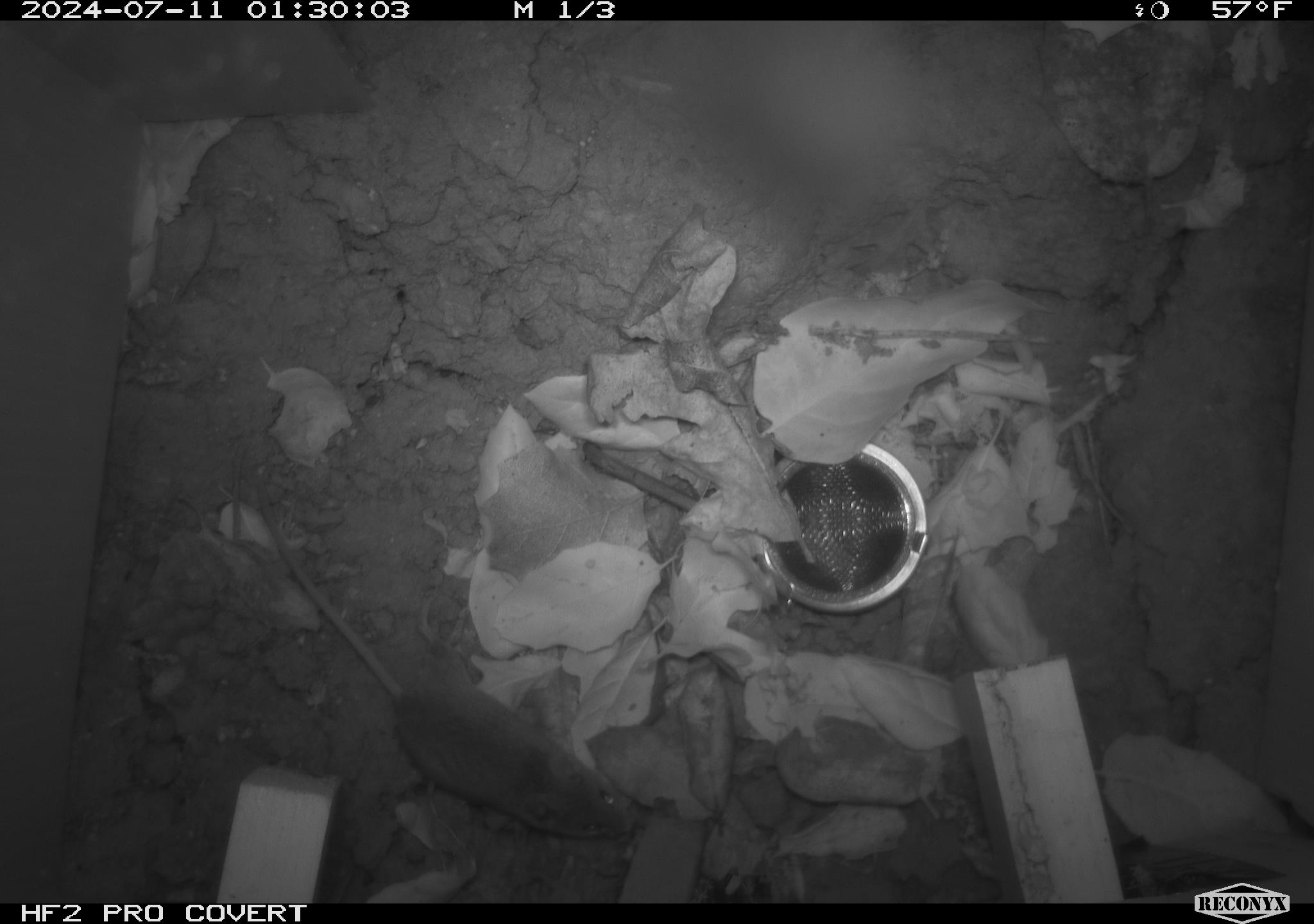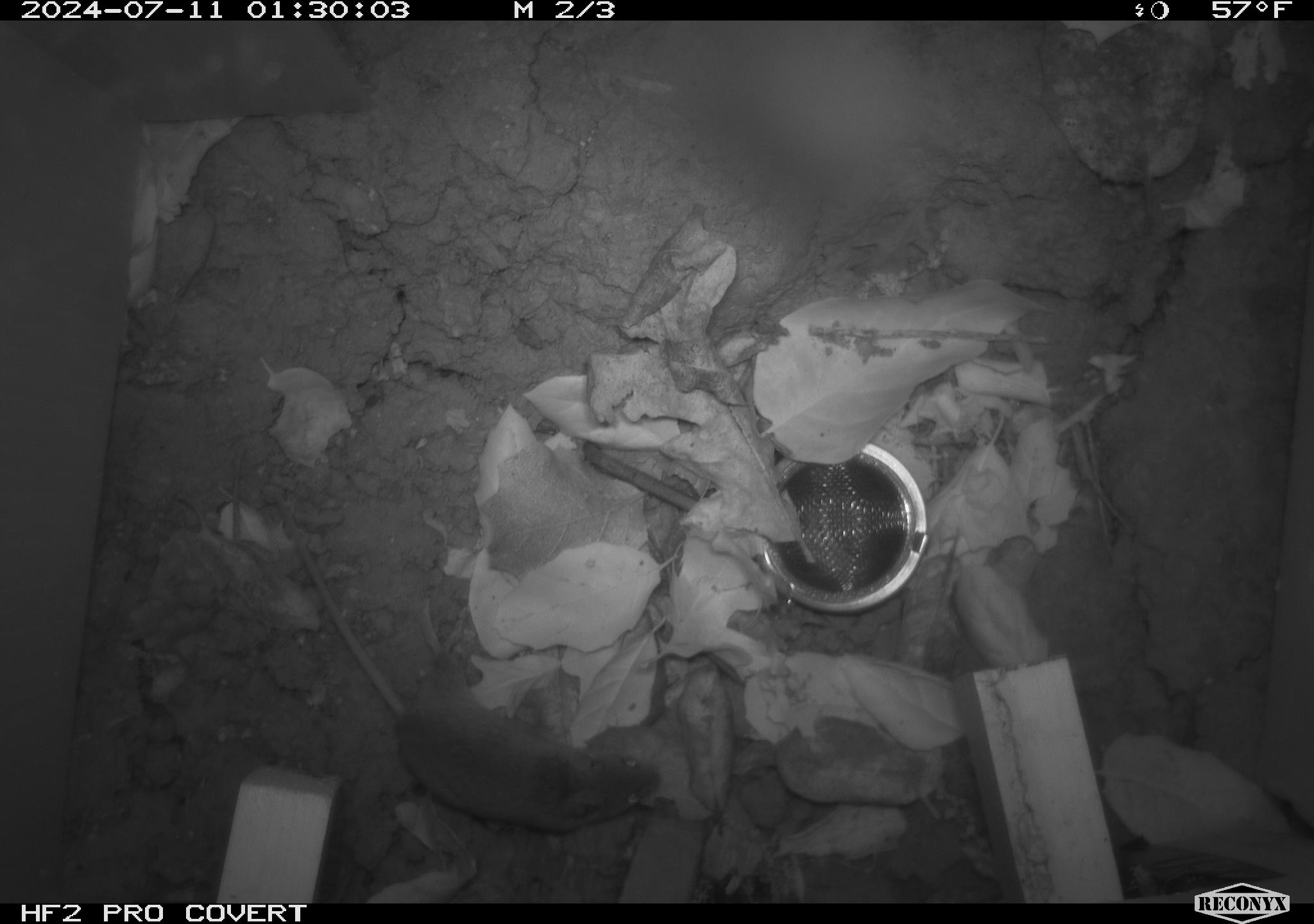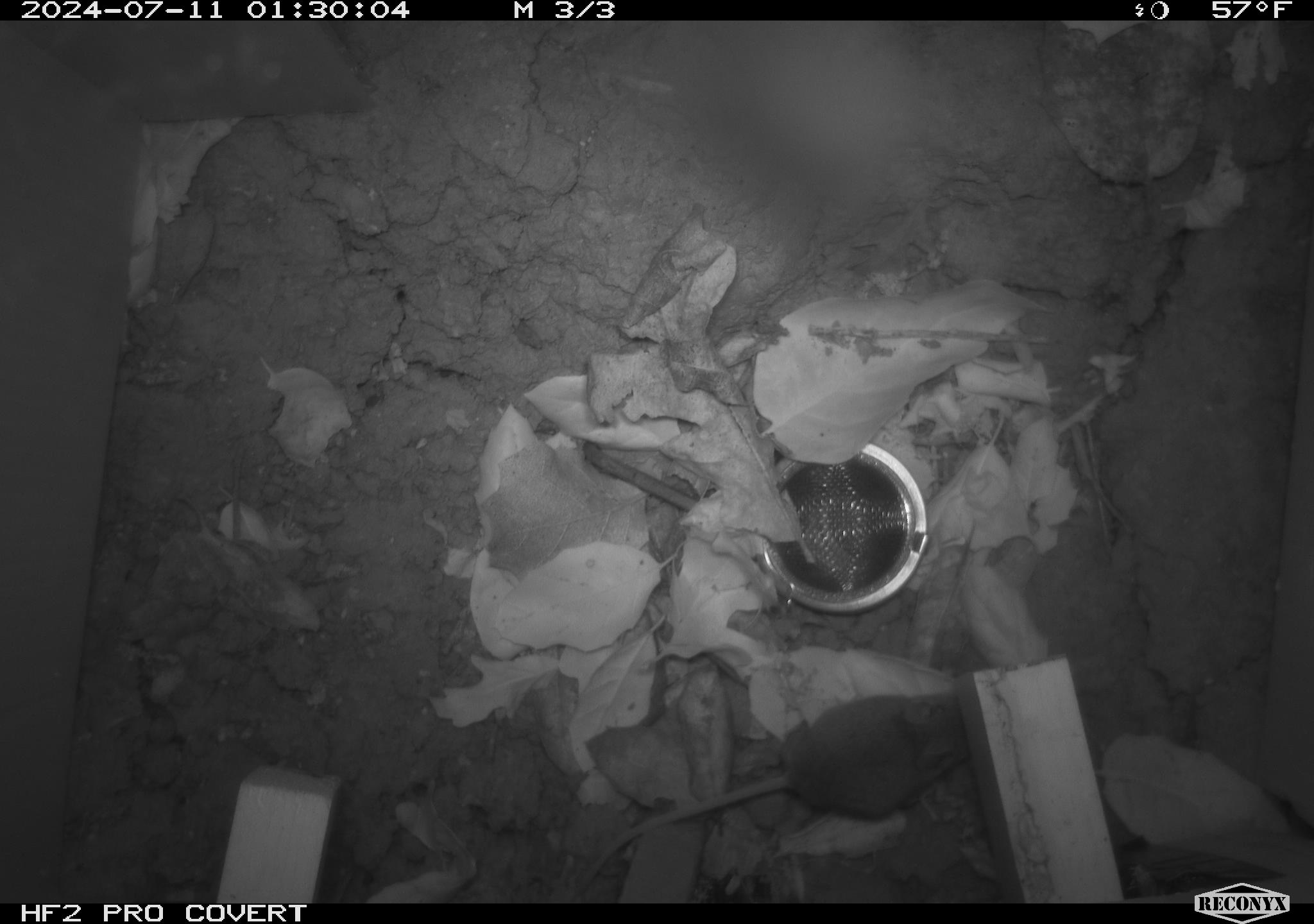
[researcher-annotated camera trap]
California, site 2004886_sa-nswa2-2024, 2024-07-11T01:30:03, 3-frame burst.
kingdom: Animalia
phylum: Chordata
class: Mammalia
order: Rodentia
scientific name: Rodentia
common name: rodent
Rodent (Rodentia).